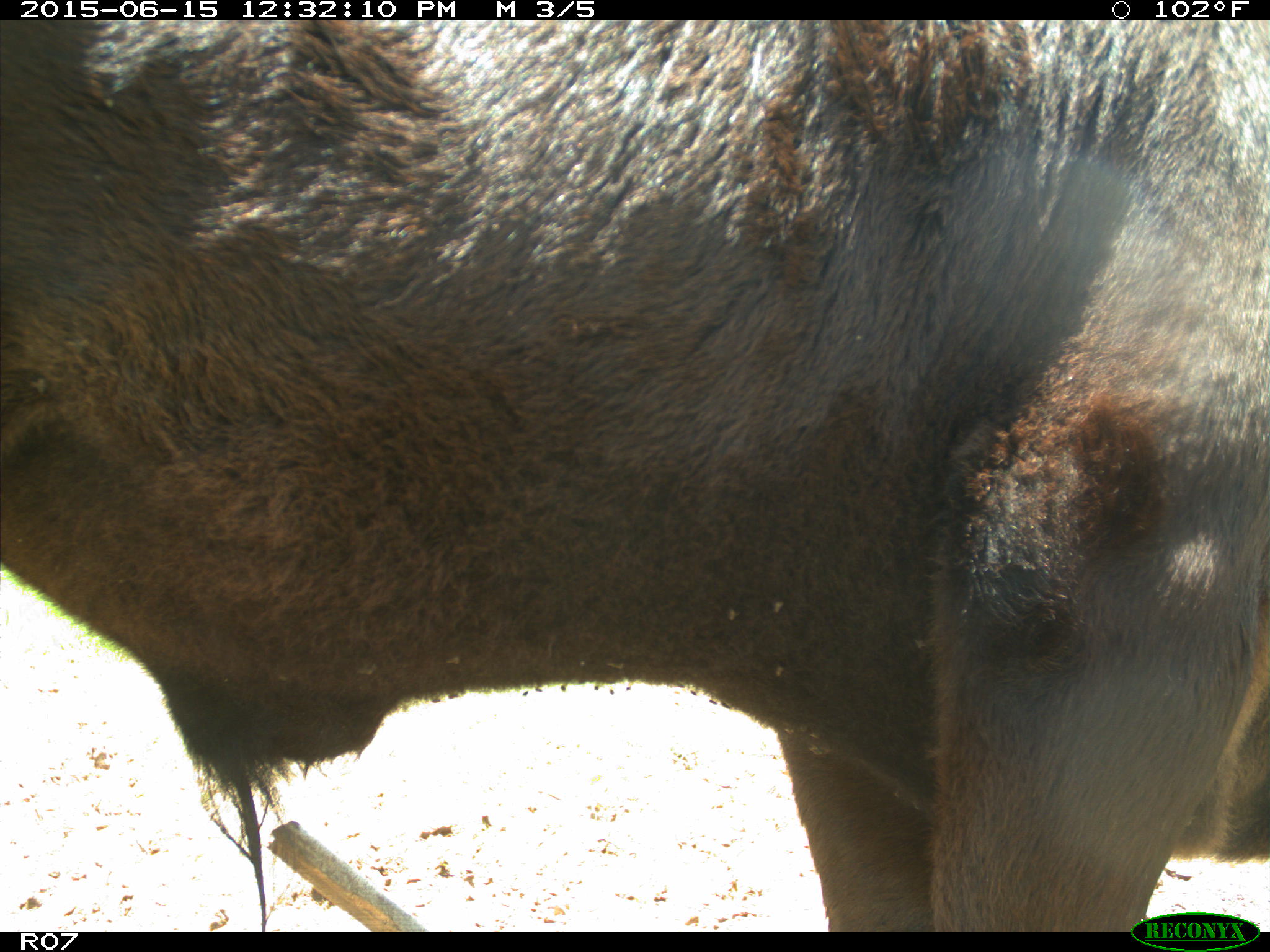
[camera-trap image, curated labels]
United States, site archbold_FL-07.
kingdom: Animalia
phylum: Chordata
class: Mammalia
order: Artiodactyla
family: Bovidae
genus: Bos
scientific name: Bos taurus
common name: domestic cow